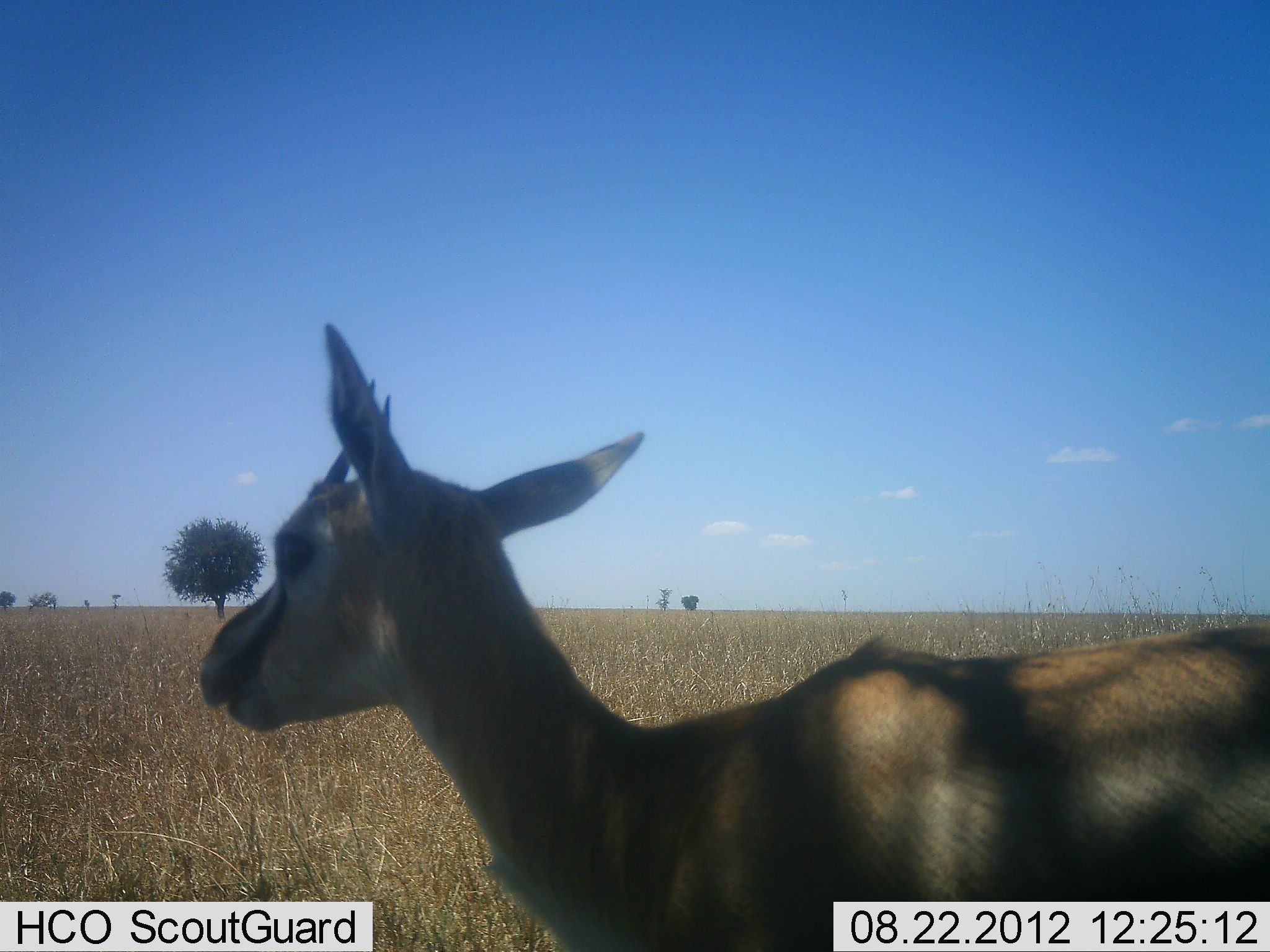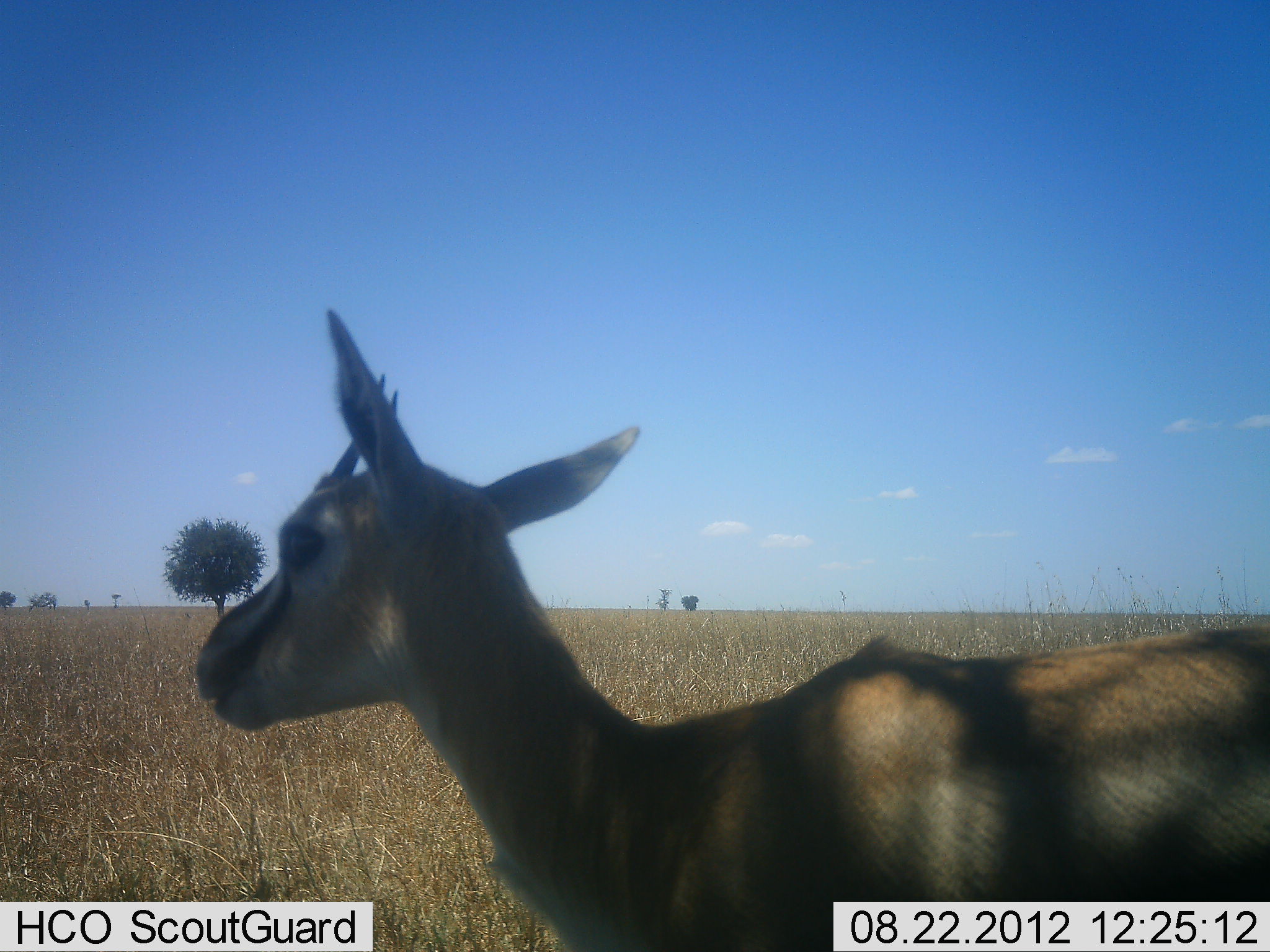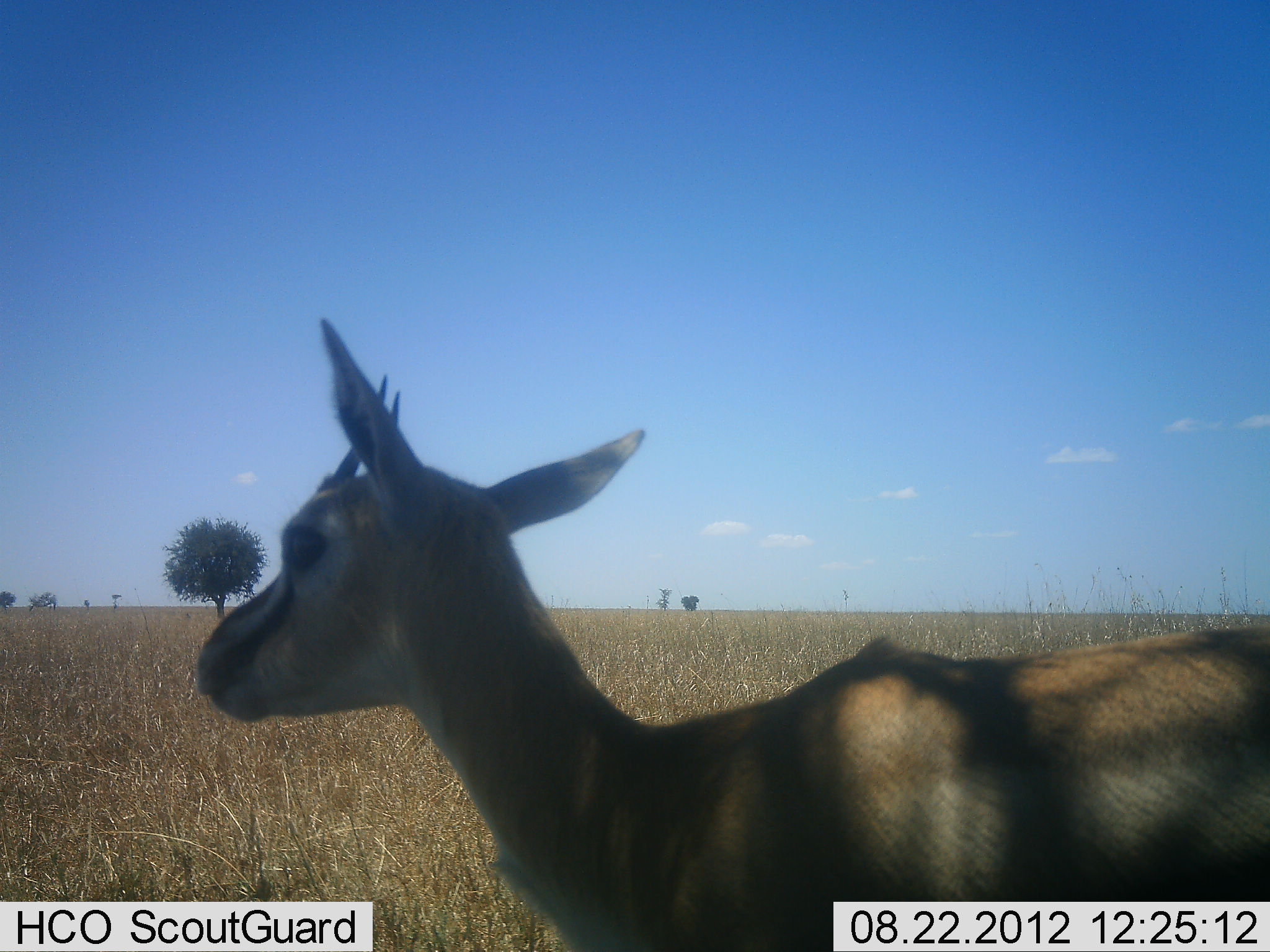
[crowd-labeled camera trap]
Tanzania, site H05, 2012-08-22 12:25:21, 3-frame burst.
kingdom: Animalia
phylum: Chordata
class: Mammalia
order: Artiodactyla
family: Bovidae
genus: Eudorcas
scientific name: Eudorcas thomsonii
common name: thomson's gazelle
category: gazellethomsons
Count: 1.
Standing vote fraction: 90%.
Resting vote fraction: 10%.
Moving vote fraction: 0%.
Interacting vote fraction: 0%.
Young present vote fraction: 0%.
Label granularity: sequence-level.